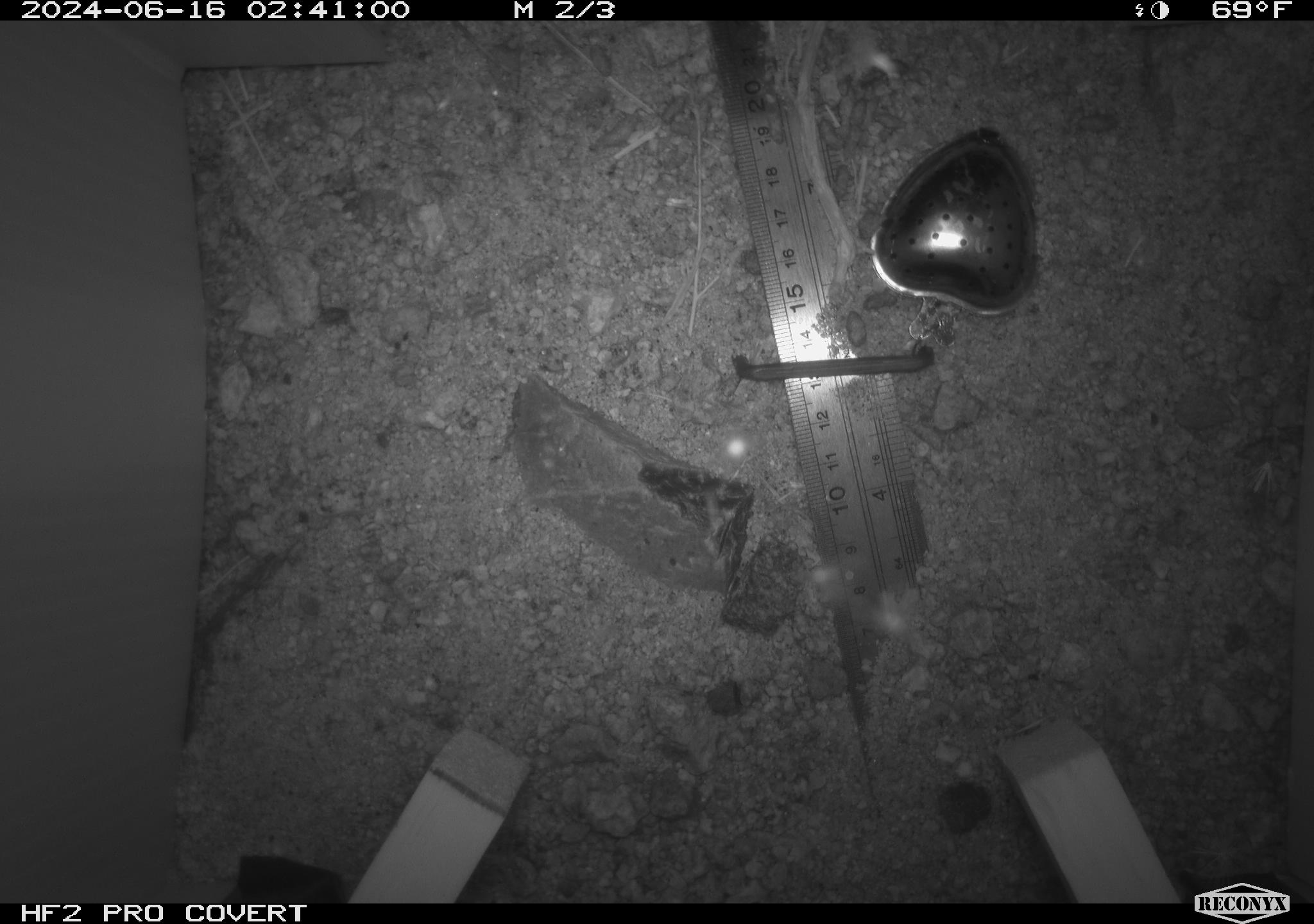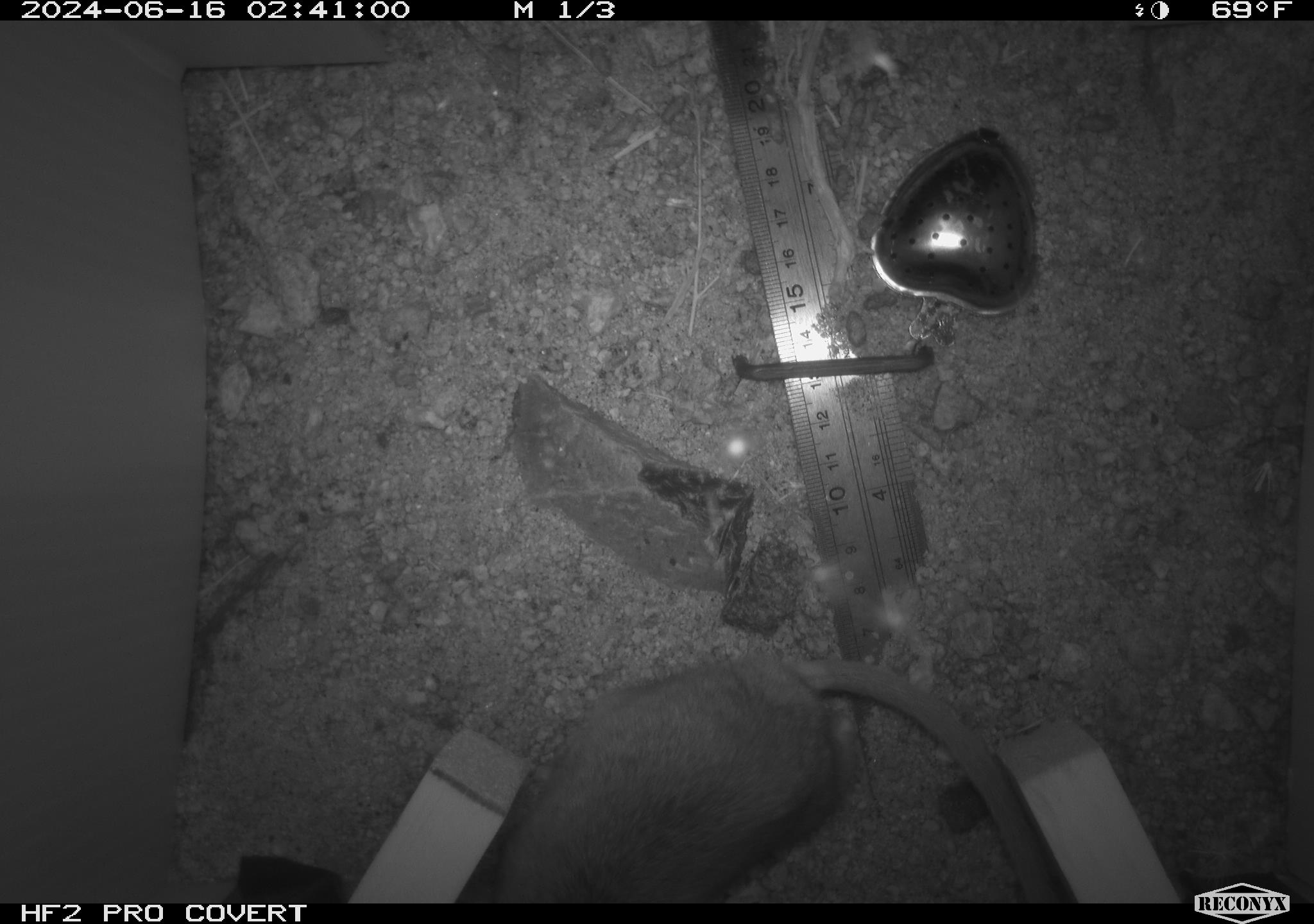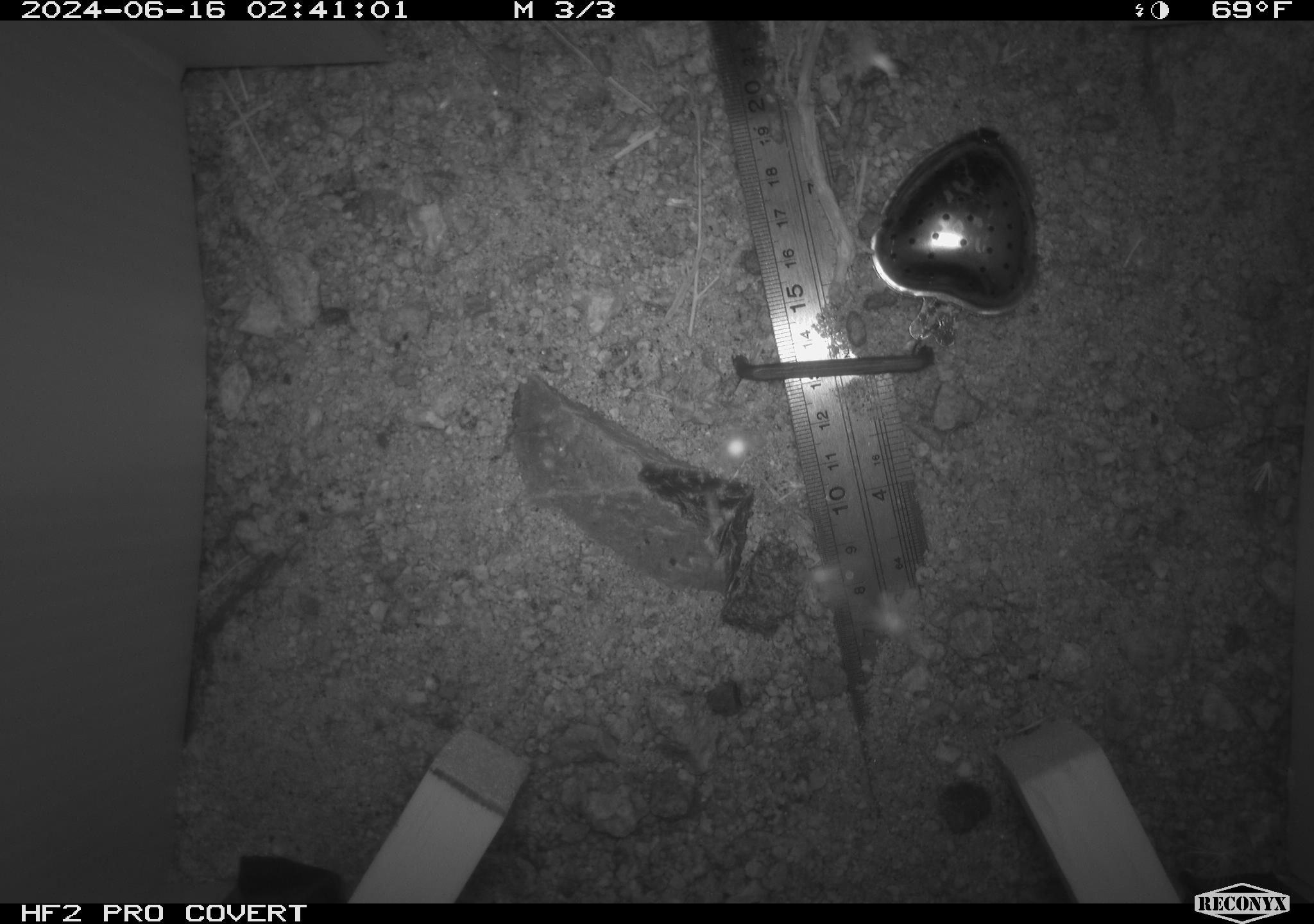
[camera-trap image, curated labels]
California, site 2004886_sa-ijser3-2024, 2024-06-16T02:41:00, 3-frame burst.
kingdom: Animalia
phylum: Chordata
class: Mammalia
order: Rodentia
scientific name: Rodentia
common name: woodrat or rat or mouse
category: woodrat or rat or mouse species